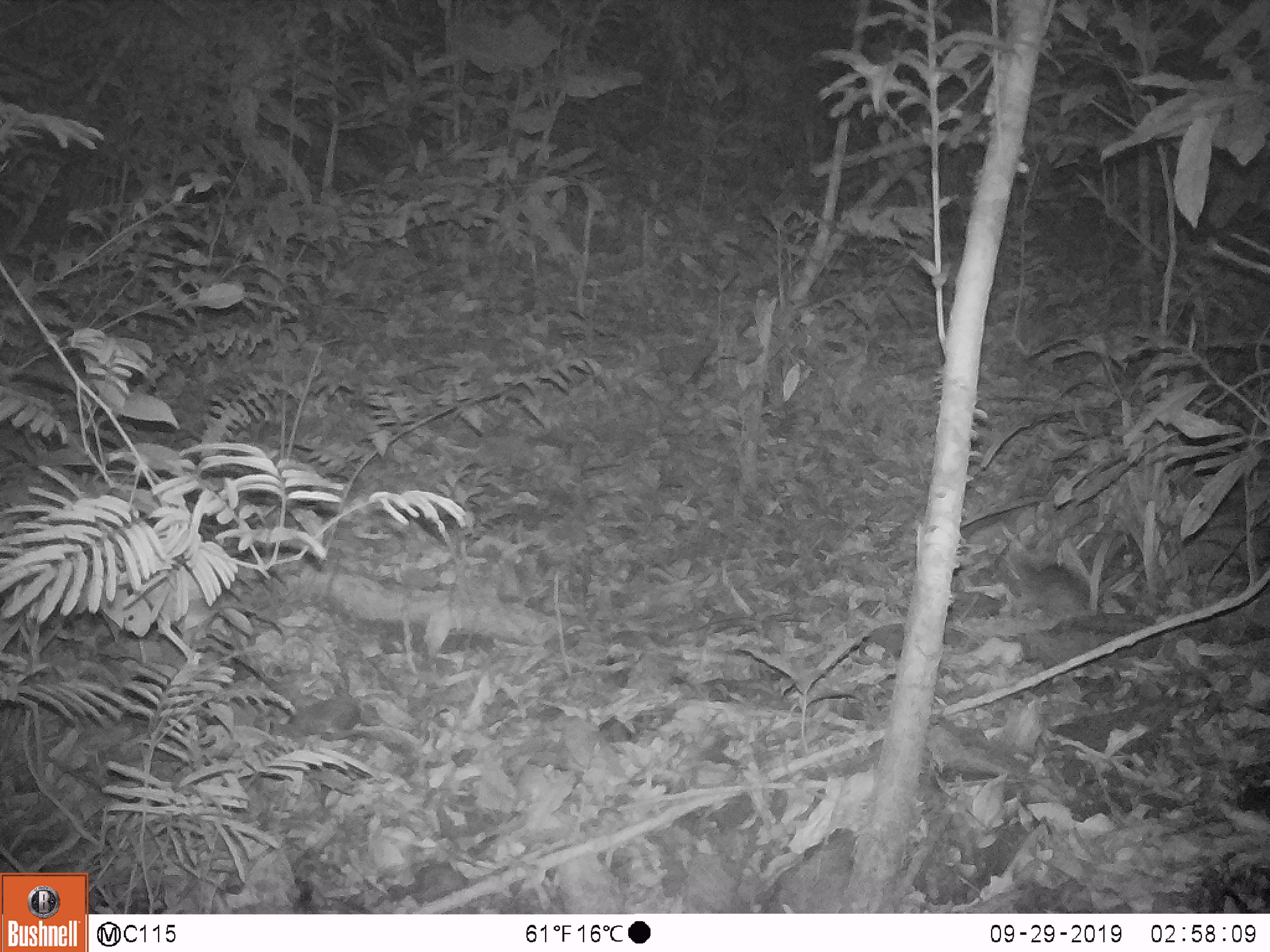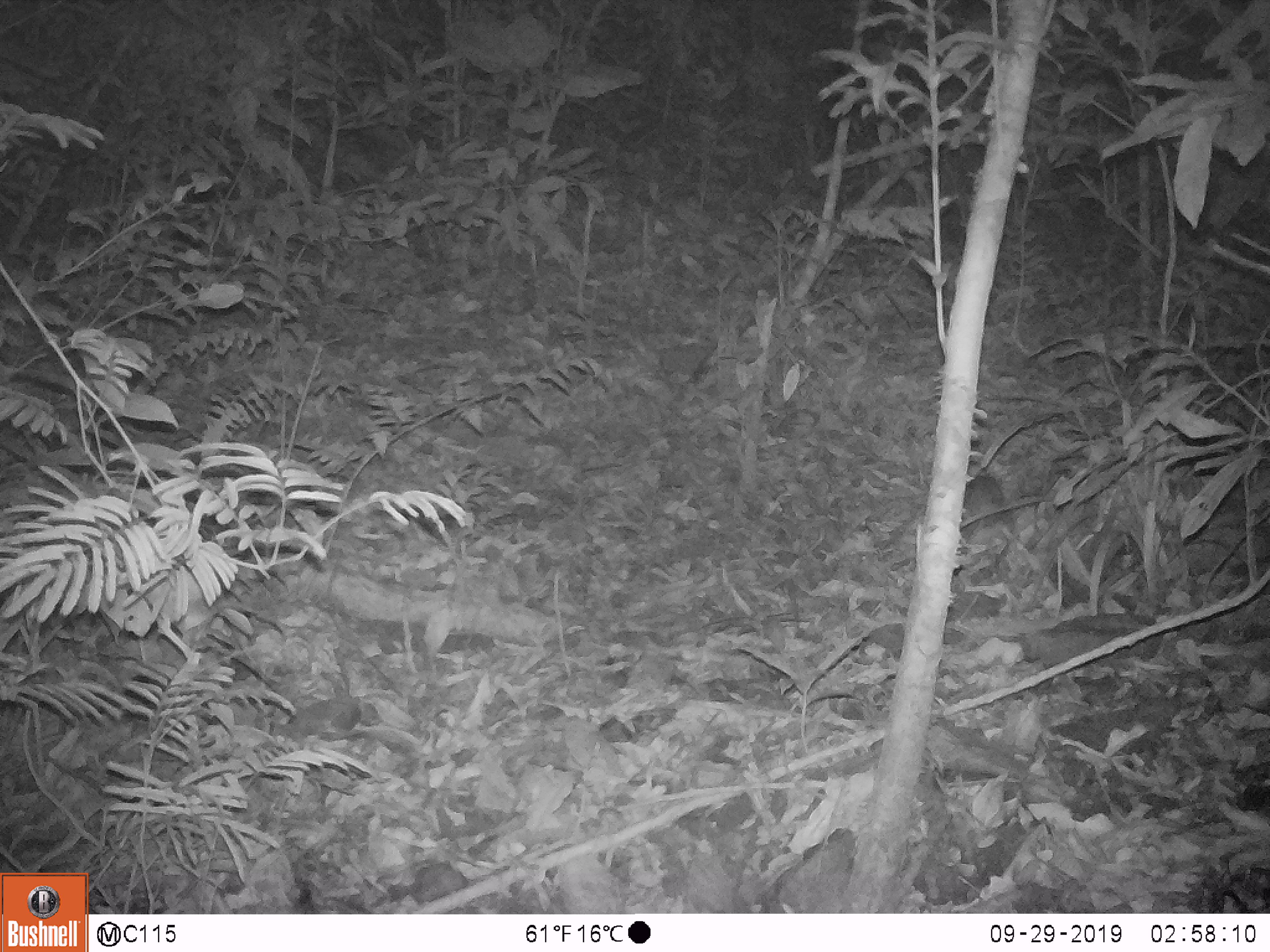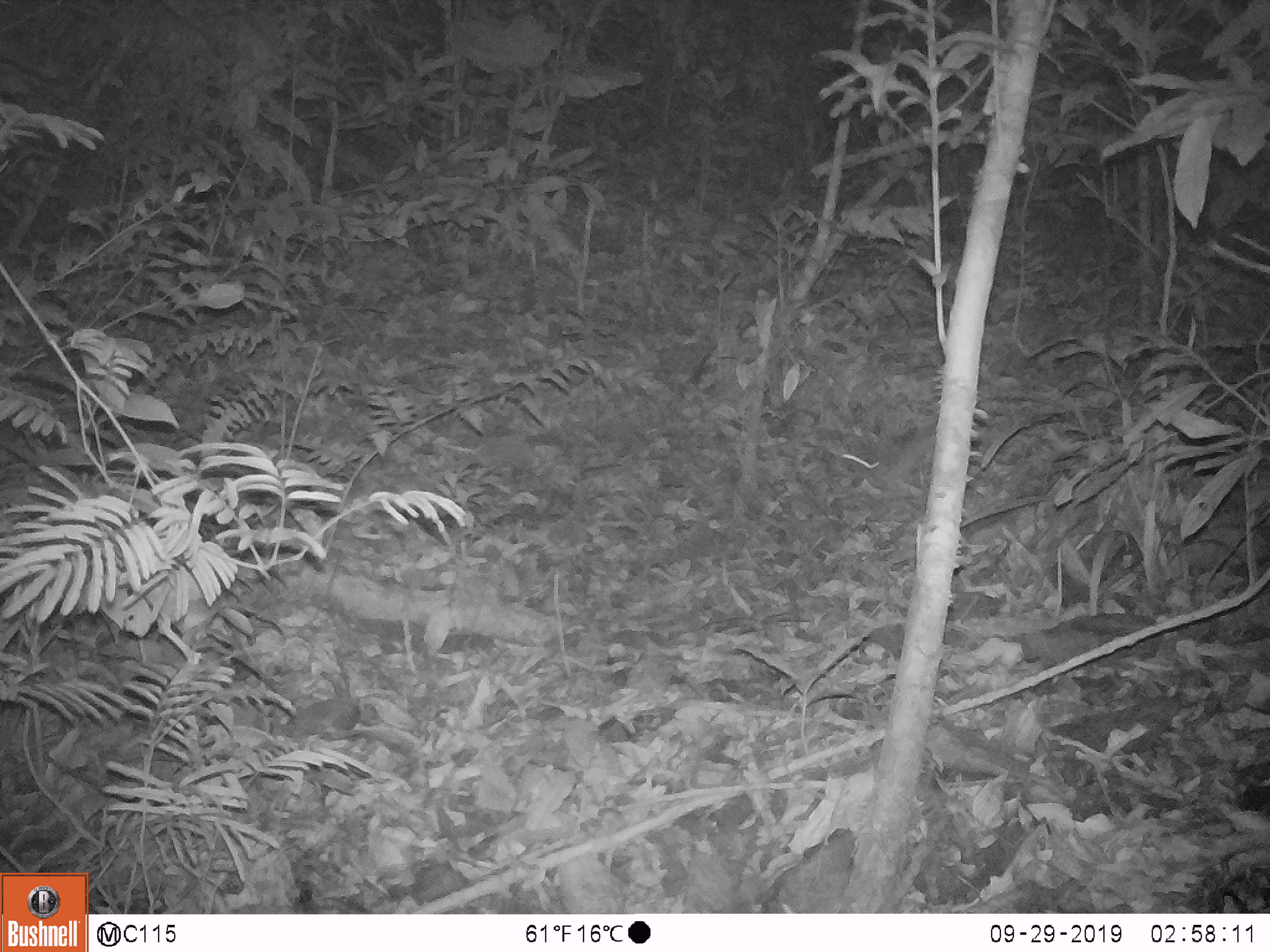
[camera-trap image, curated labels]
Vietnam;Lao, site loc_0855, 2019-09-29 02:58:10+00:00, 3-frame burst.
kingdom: Animalia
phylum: Chordata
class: Mammalia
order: Rodentia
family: Muridae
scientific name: Muridae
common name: old-world mice and rats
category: unidentified murid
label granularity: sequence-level